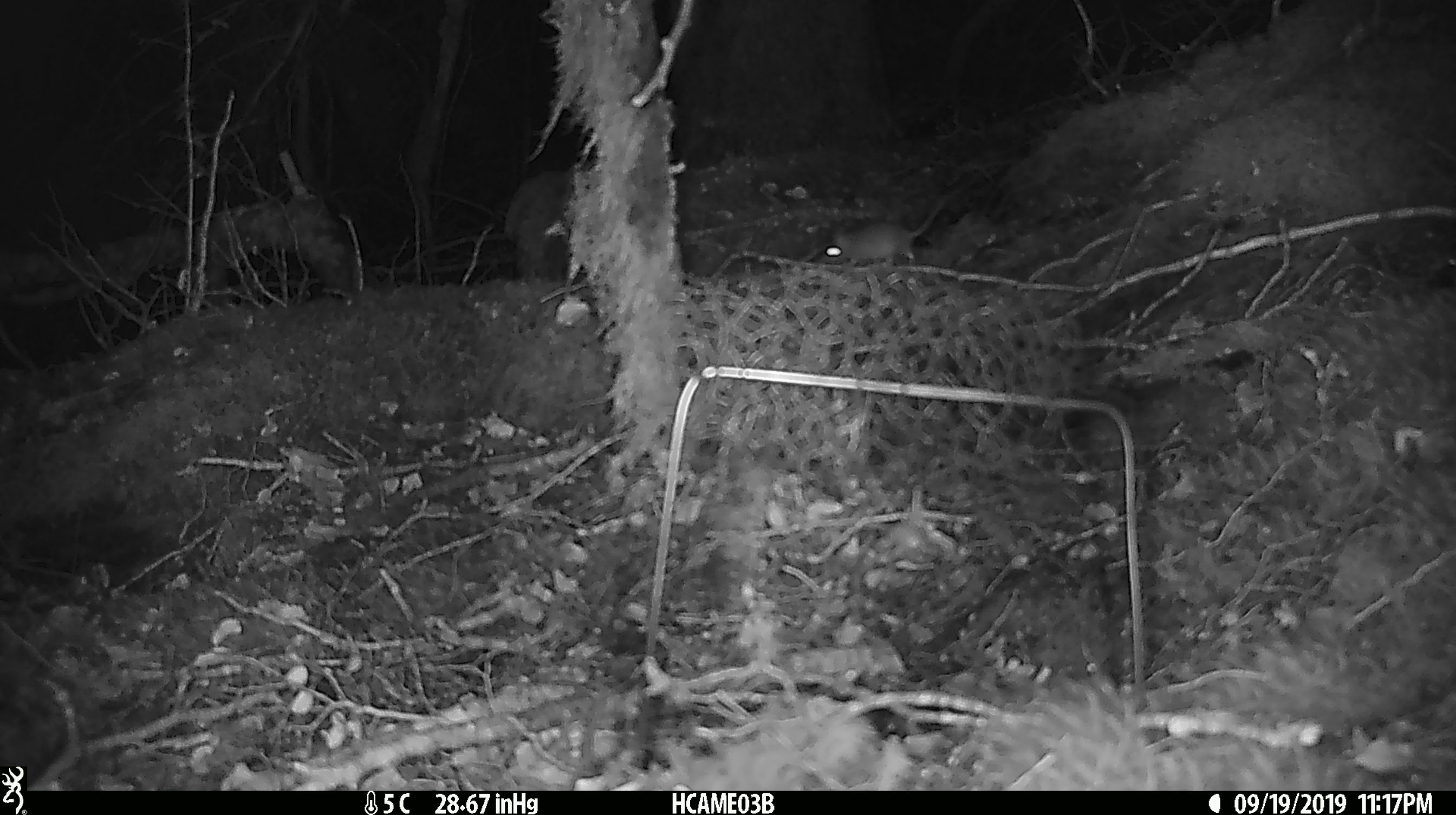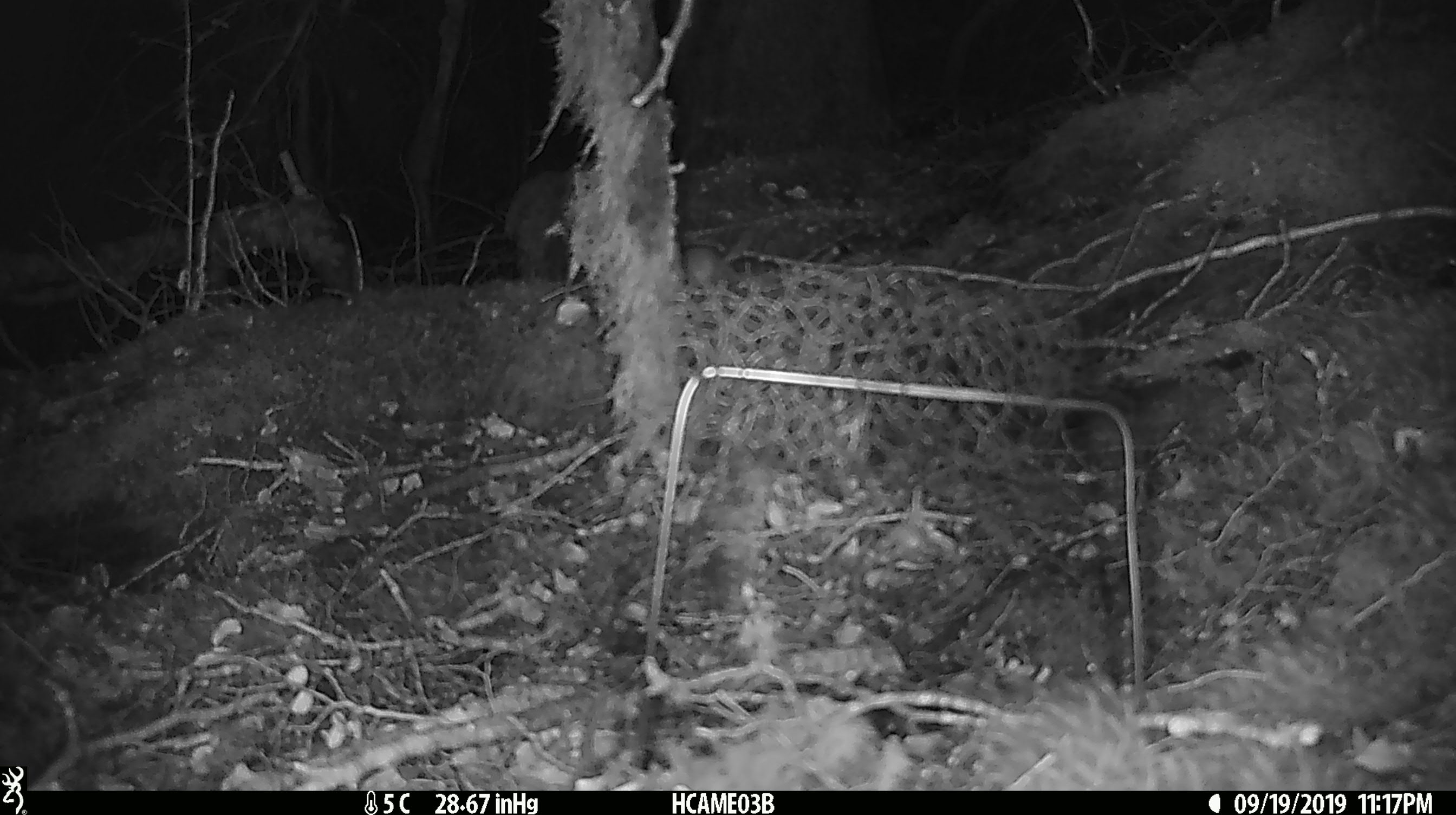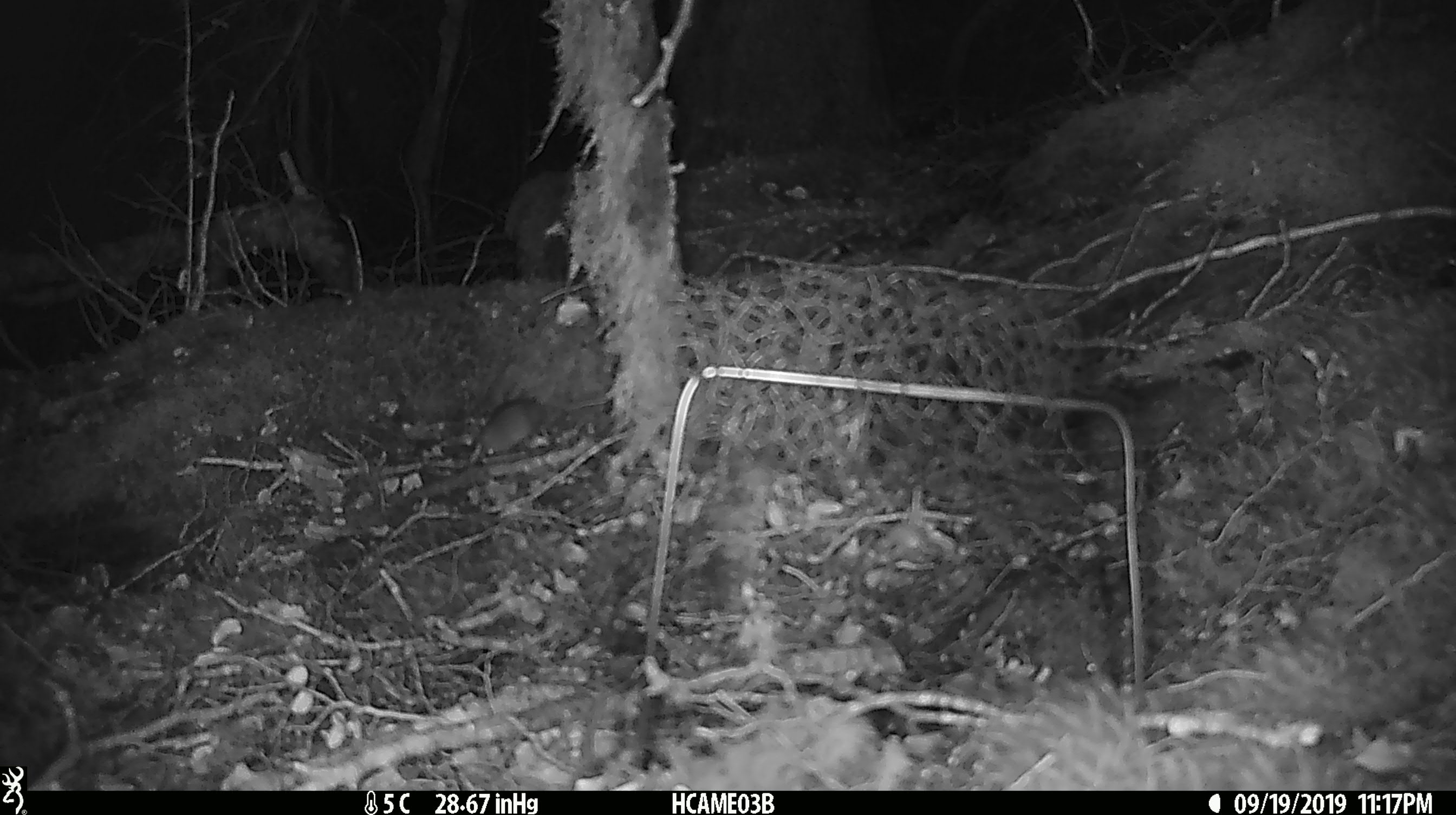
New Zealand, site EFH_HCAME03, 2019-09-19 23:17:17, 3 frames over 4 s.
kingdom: Animalia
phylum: Chordata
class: Mammalia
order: Rodentia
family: Muridae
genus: Mus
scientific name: Mus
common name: mouse